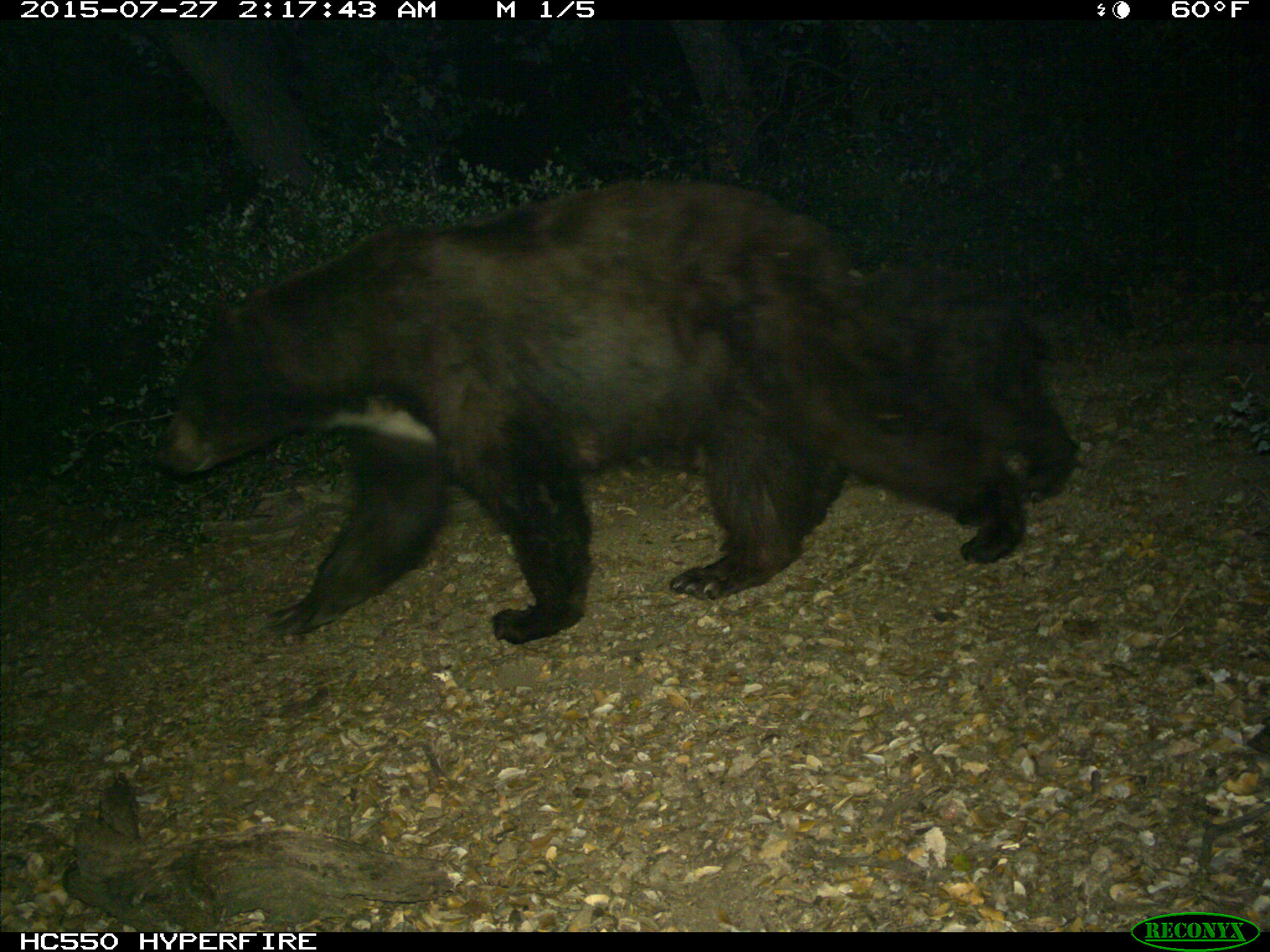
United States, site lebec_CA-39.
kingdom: Animalia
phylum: Chordata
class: Mammalia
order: Carnivora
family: Ursidae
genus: Ursus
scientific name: Ursus americanus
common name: american black bear